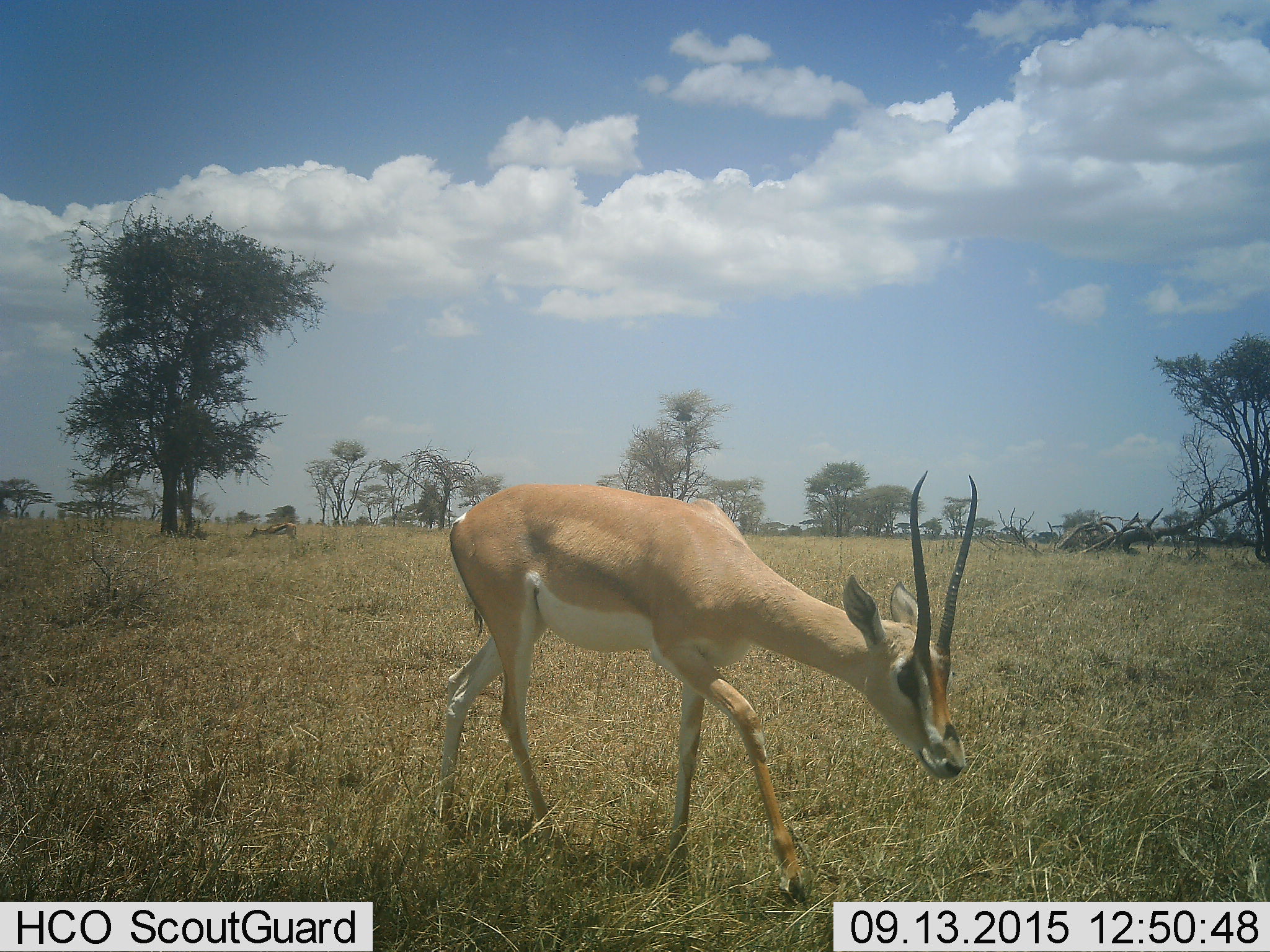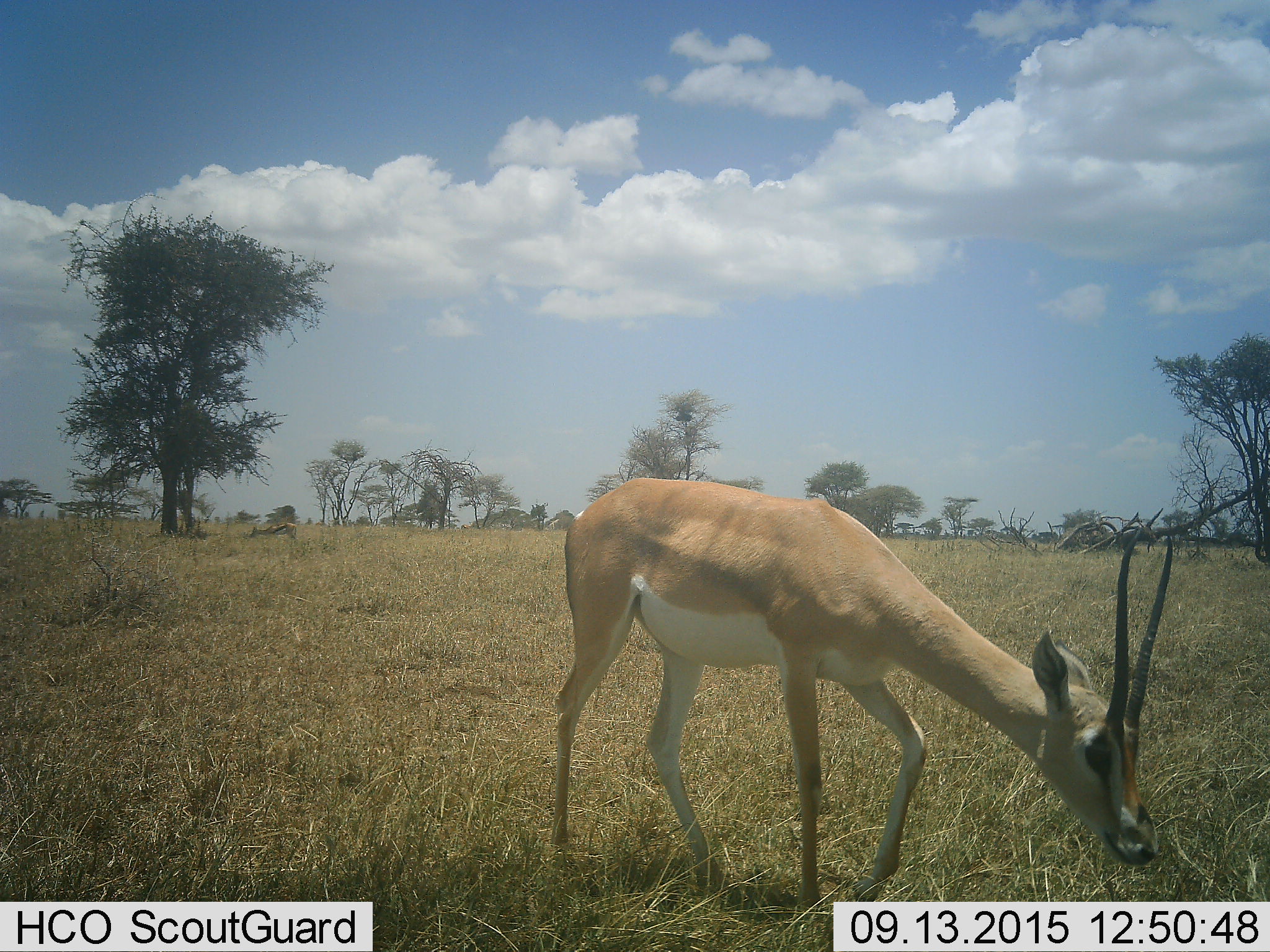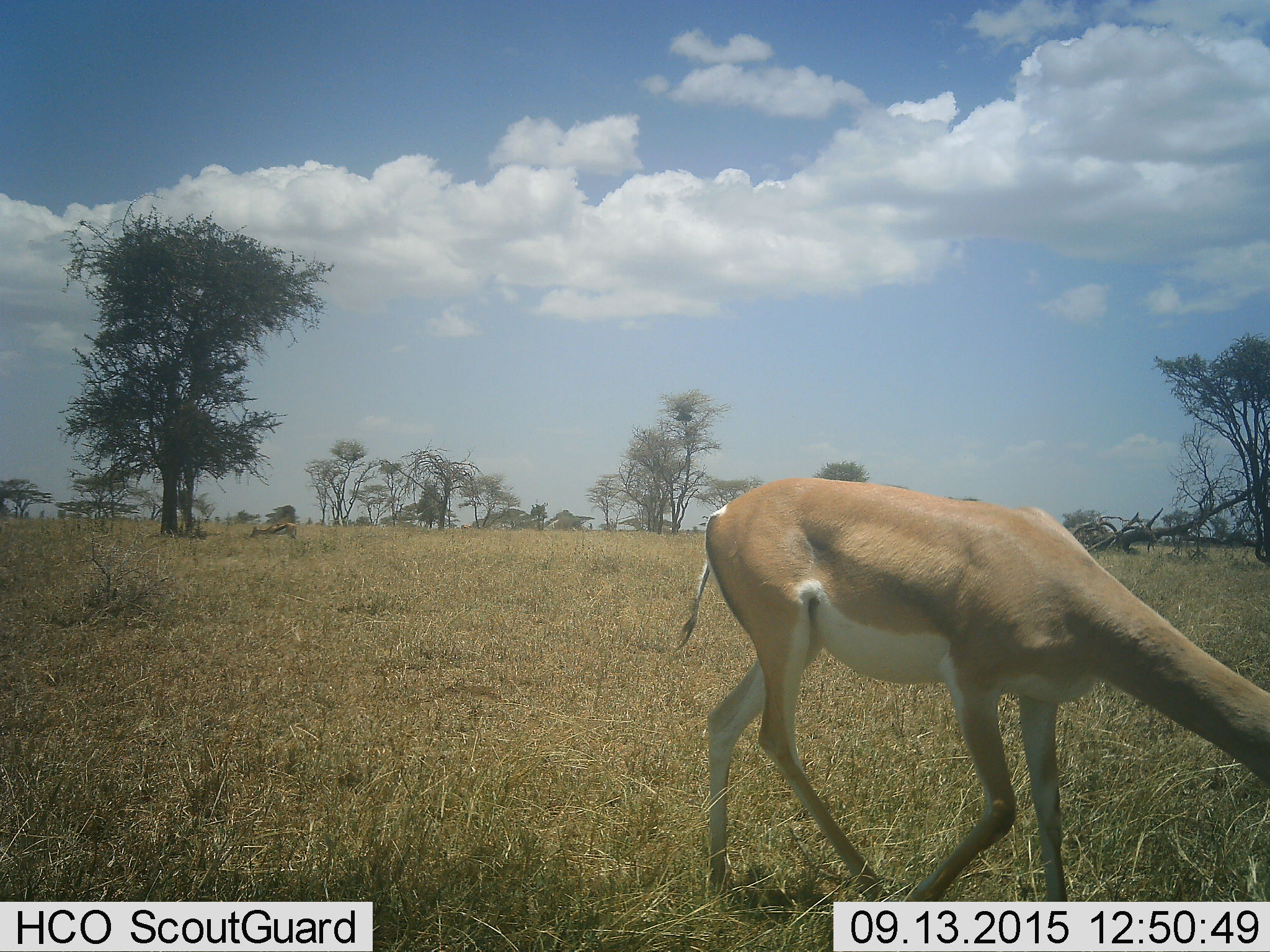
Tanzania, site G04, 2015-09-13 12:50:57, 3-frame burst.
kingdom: Animalia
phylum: Chordata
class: Mammalia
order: Artiodactyla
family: Bovidae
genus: Nanger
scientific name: Nanger granti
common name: grant's gazelle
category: gazellegrants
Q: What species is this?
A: Gazellegrants (grant's gazelle) (Nanger granti).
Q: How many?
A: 1.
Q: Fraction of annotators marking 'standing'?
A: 19%.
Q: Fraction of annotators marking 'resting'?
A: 0%.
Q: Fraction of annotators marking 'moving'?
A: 88%.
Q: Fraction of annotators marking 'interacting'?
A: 0%.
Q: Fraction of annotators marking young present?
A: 0%.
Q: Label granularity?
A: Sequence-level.